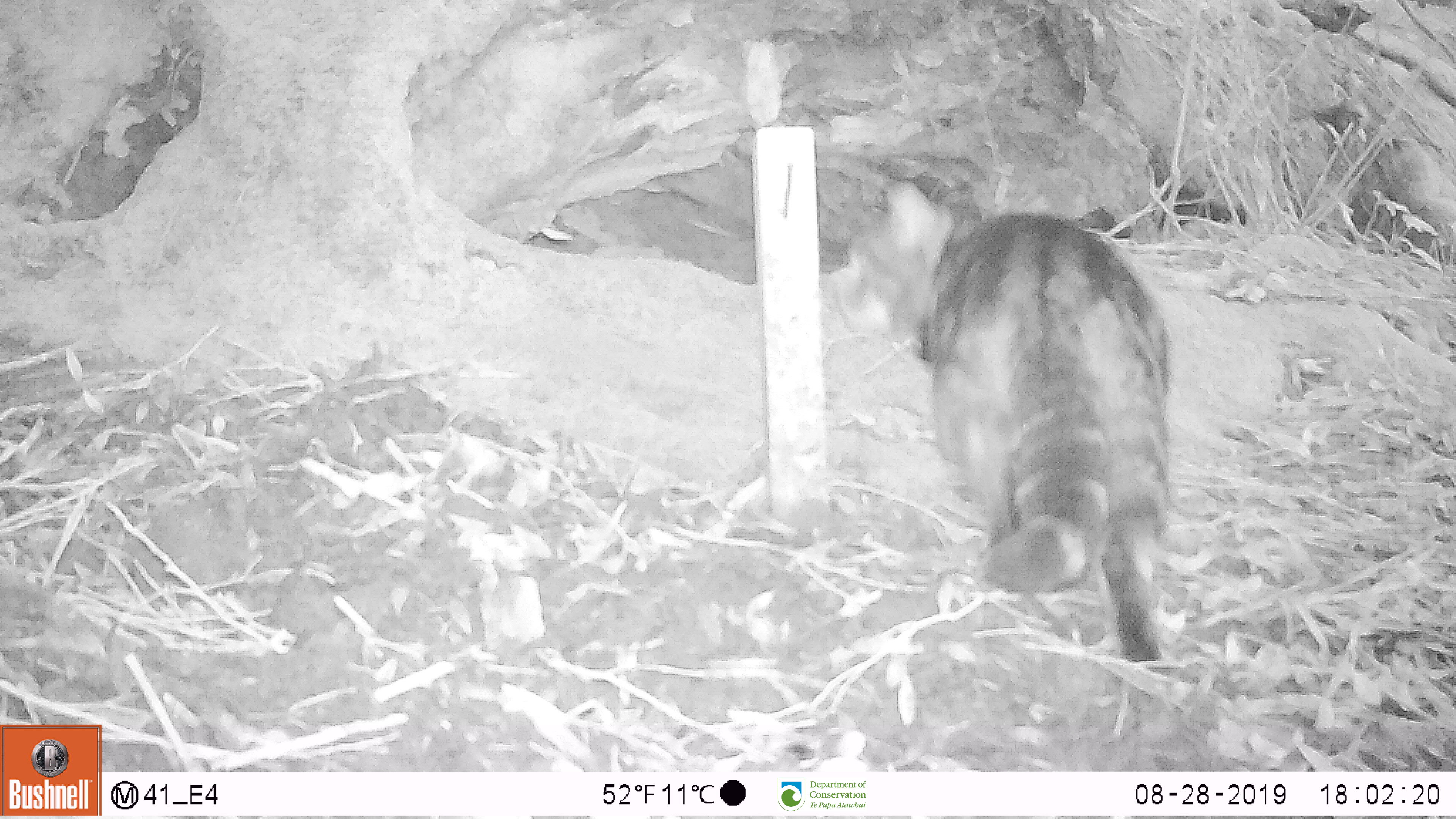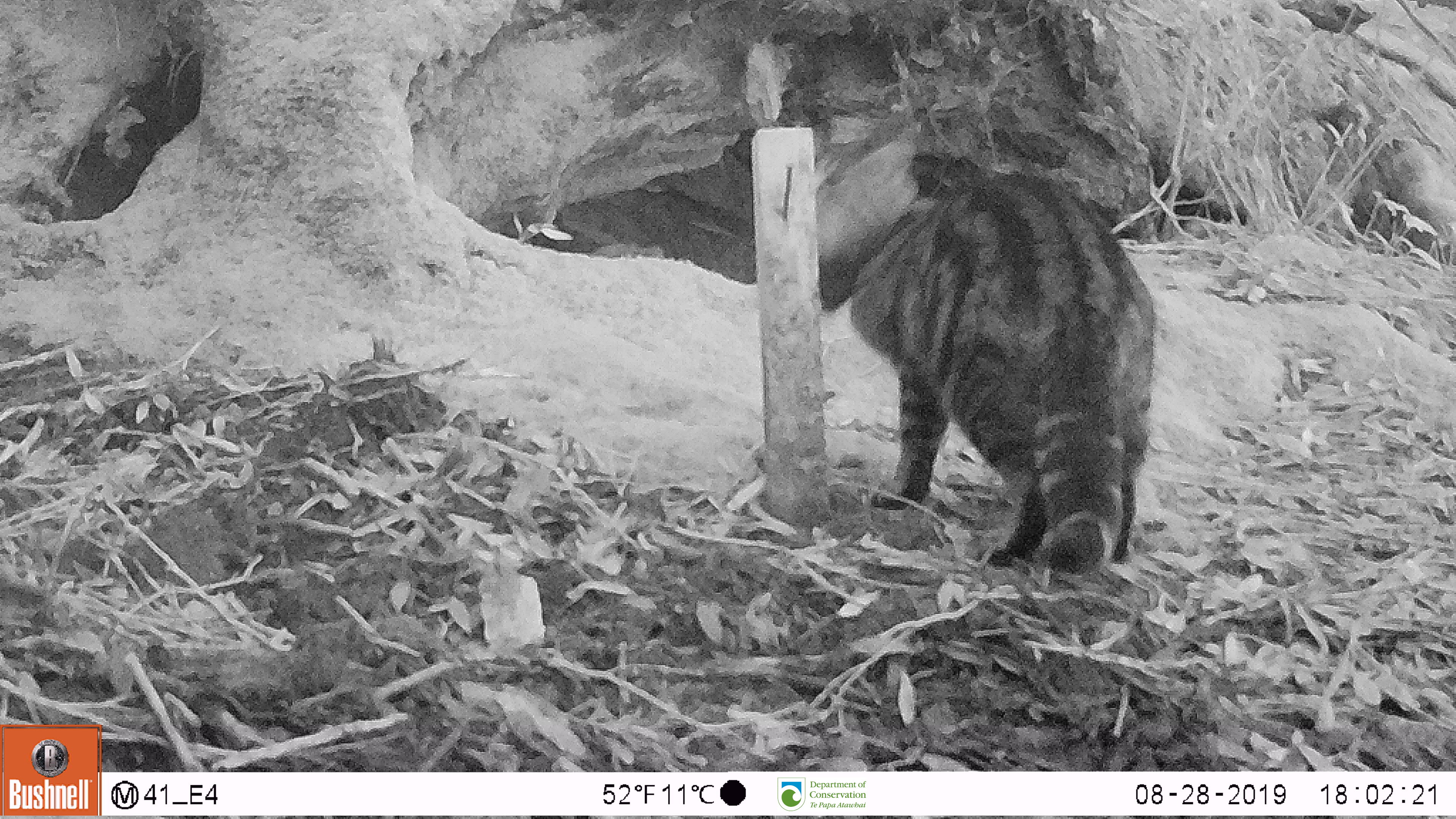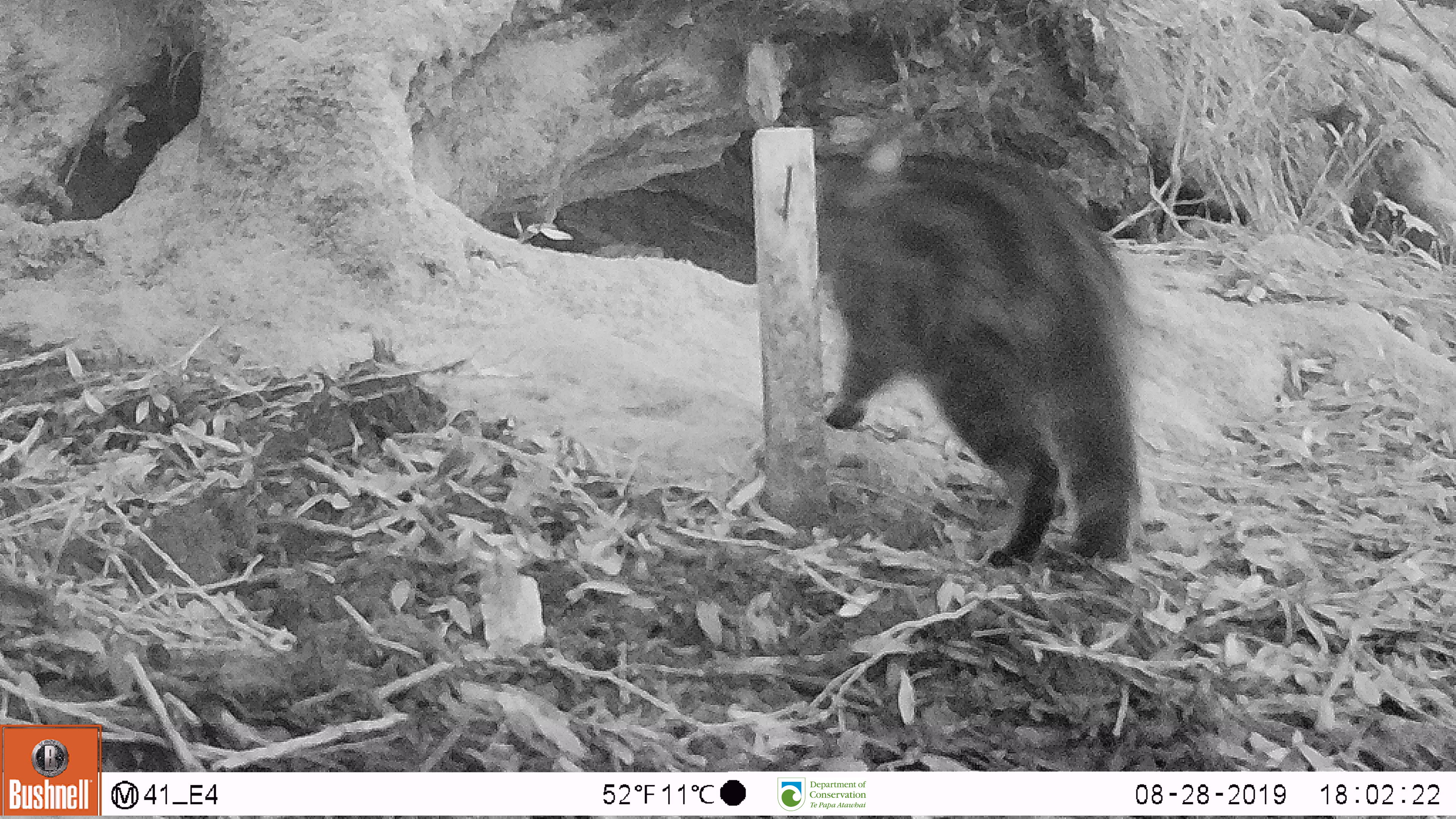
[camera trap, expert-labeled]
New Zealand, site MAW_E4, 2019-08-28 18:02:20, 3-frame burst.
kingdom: Animalia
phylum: Chordata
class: Mammalia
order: Carnivora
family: Felidae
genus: Felis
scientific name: Felis catus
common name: domestic cat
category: cat